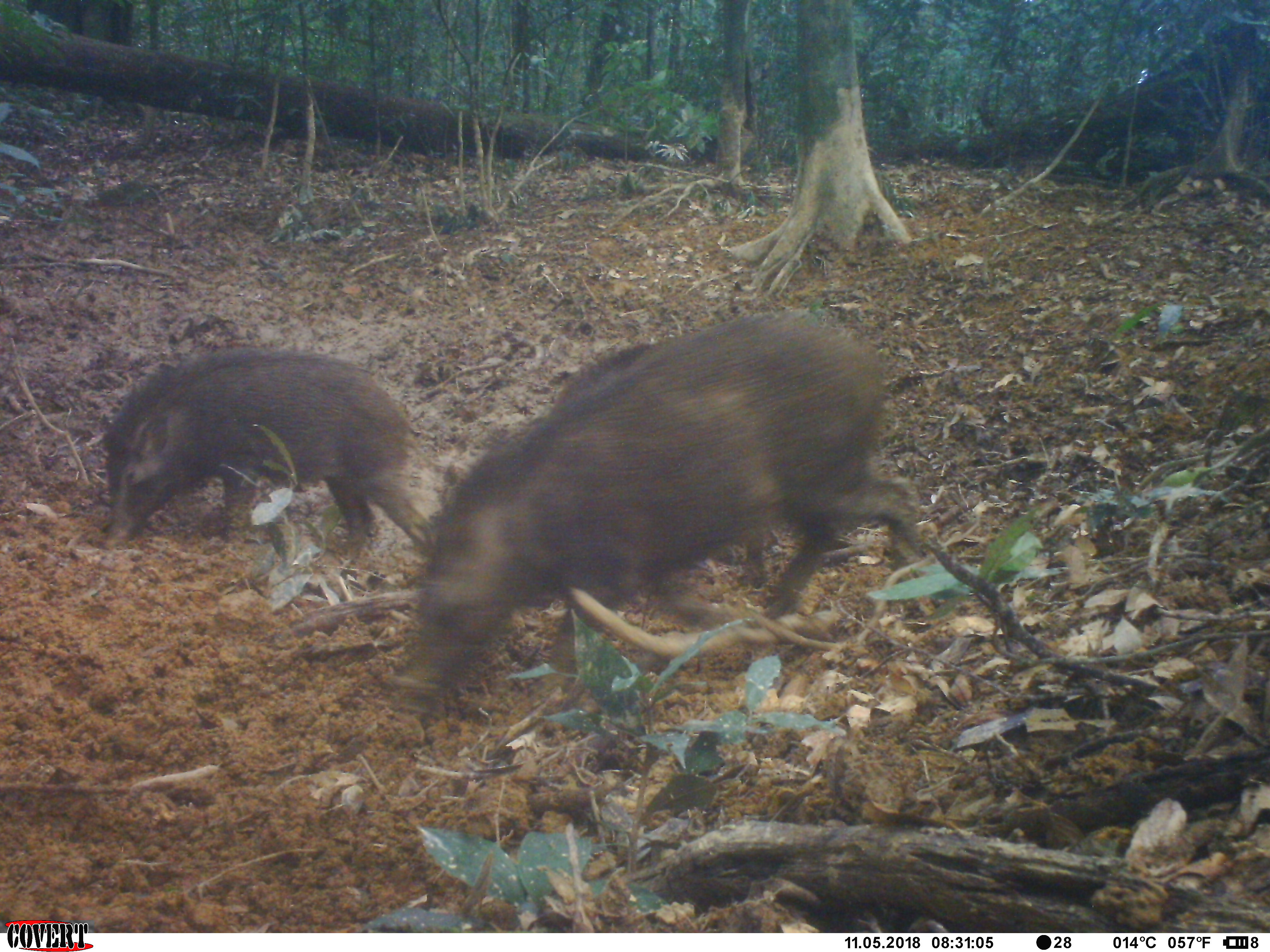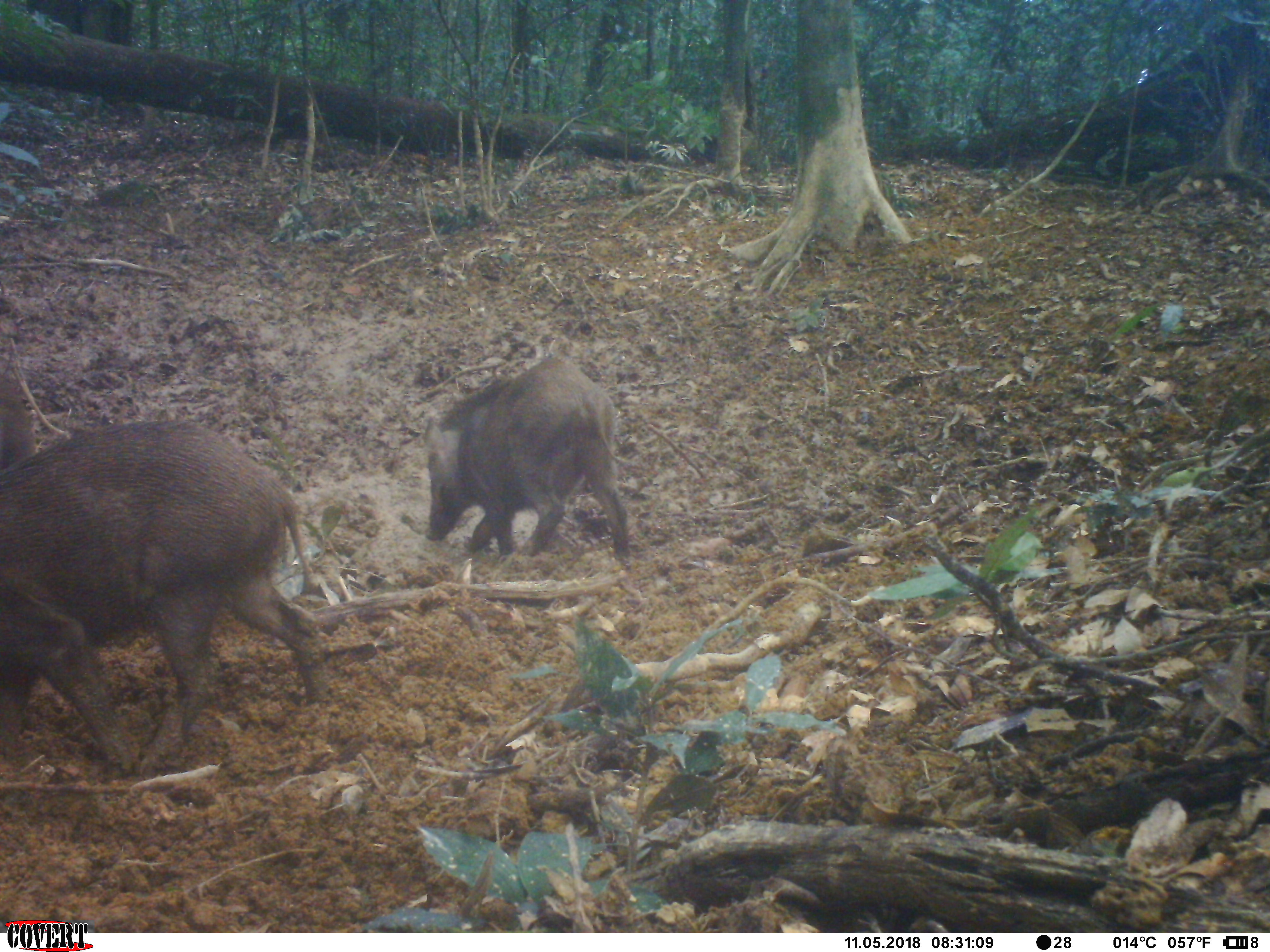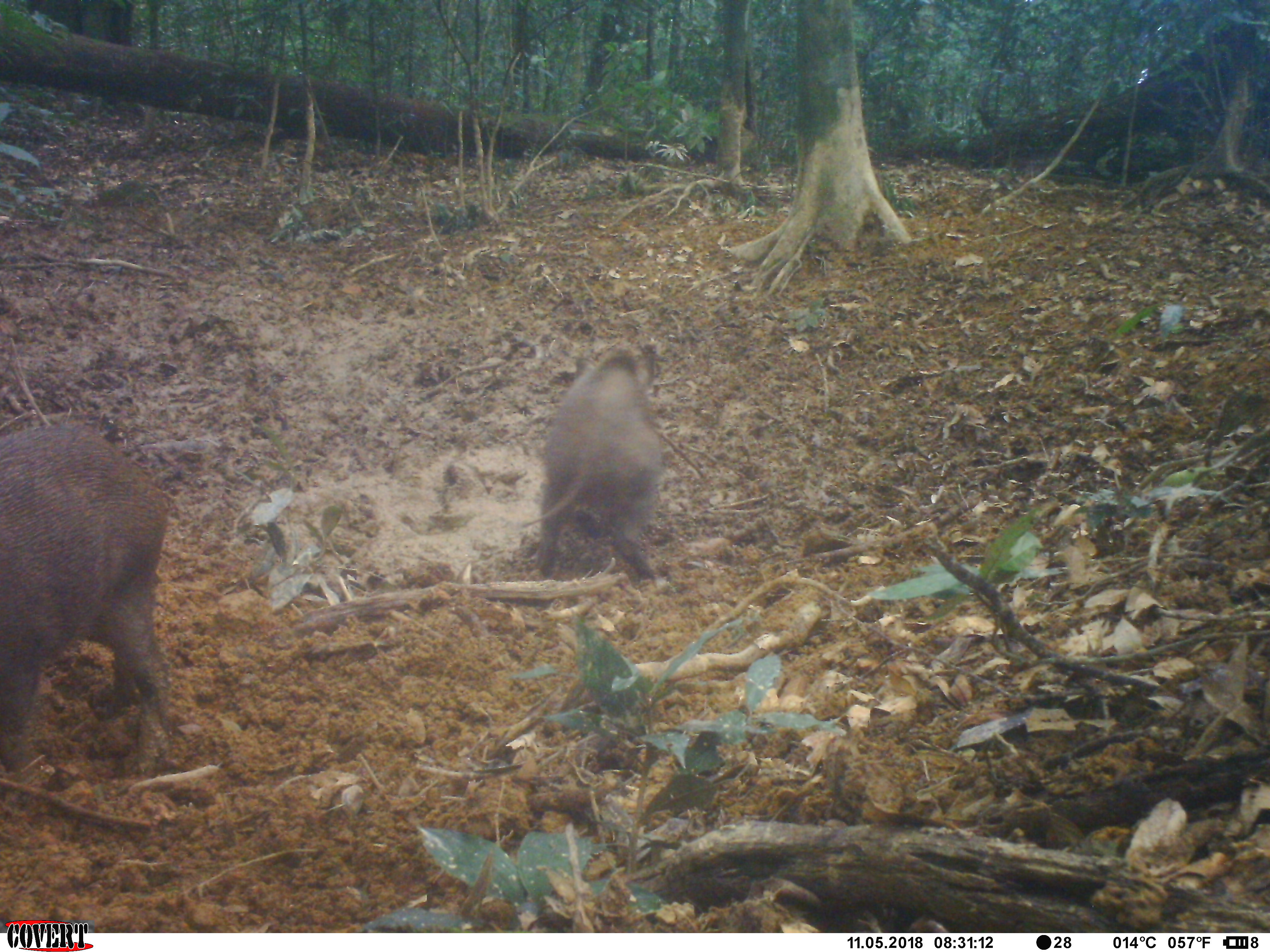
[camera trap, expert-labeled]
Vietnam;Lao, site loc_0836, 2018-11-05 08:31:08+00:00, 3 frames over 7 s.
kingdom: Animalia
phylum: Chordata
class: Mammalia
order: Artiodactyla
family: Suidae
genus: Sus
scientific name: Sus scrofa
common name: eurasian wild pig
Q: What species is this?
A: Eurasian wild pig (Sus scrofa).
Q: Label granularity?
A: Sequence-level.